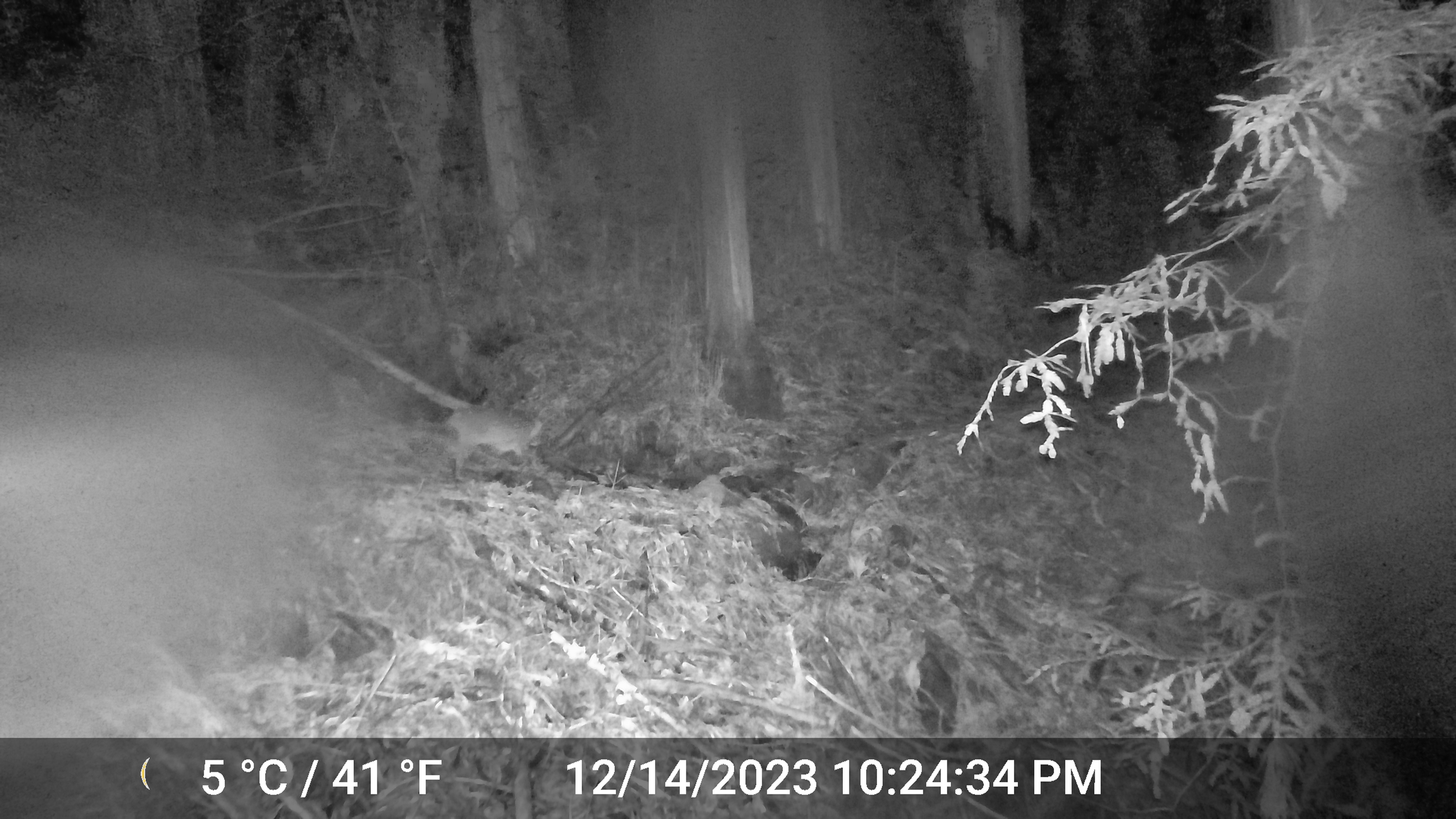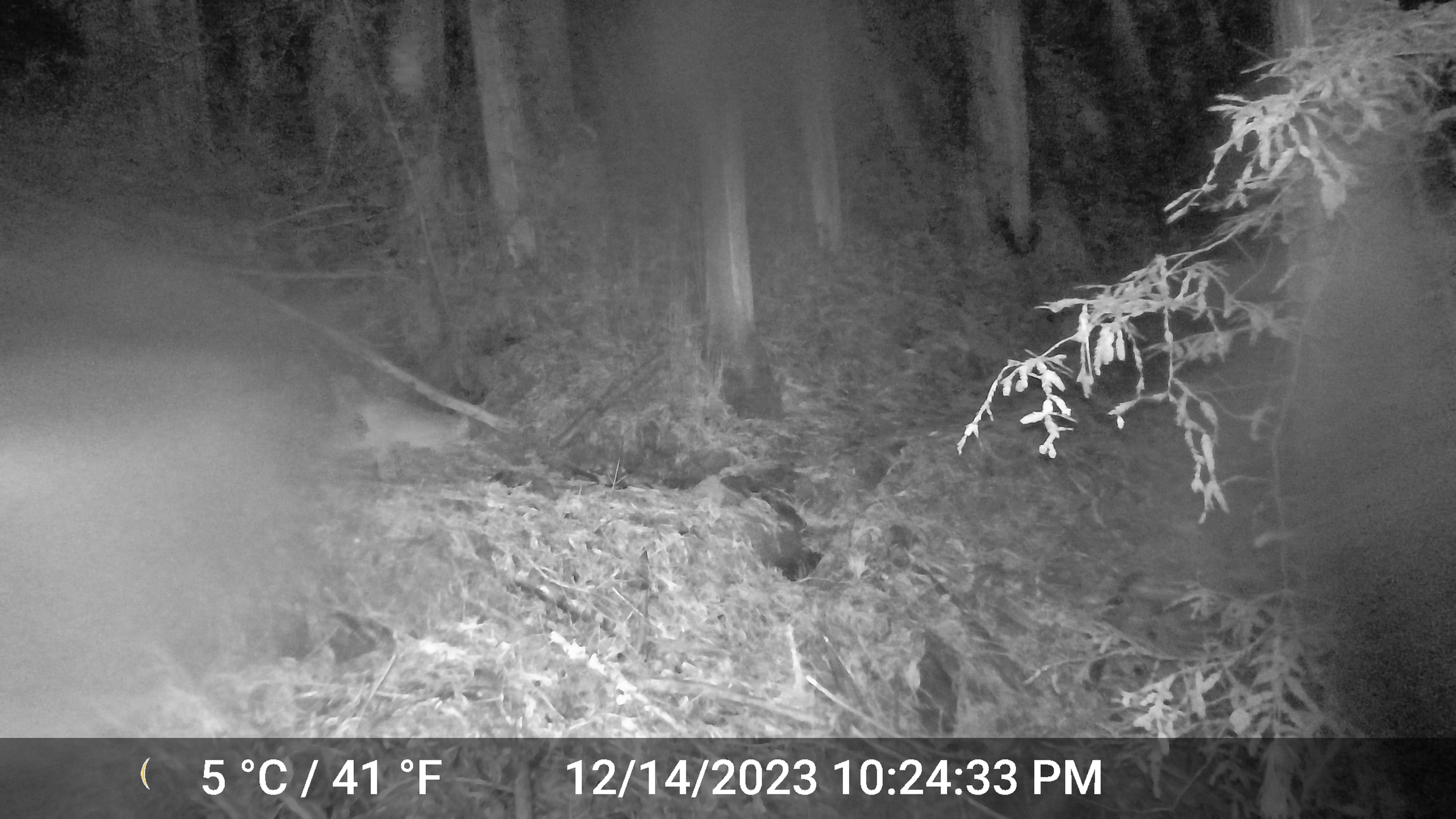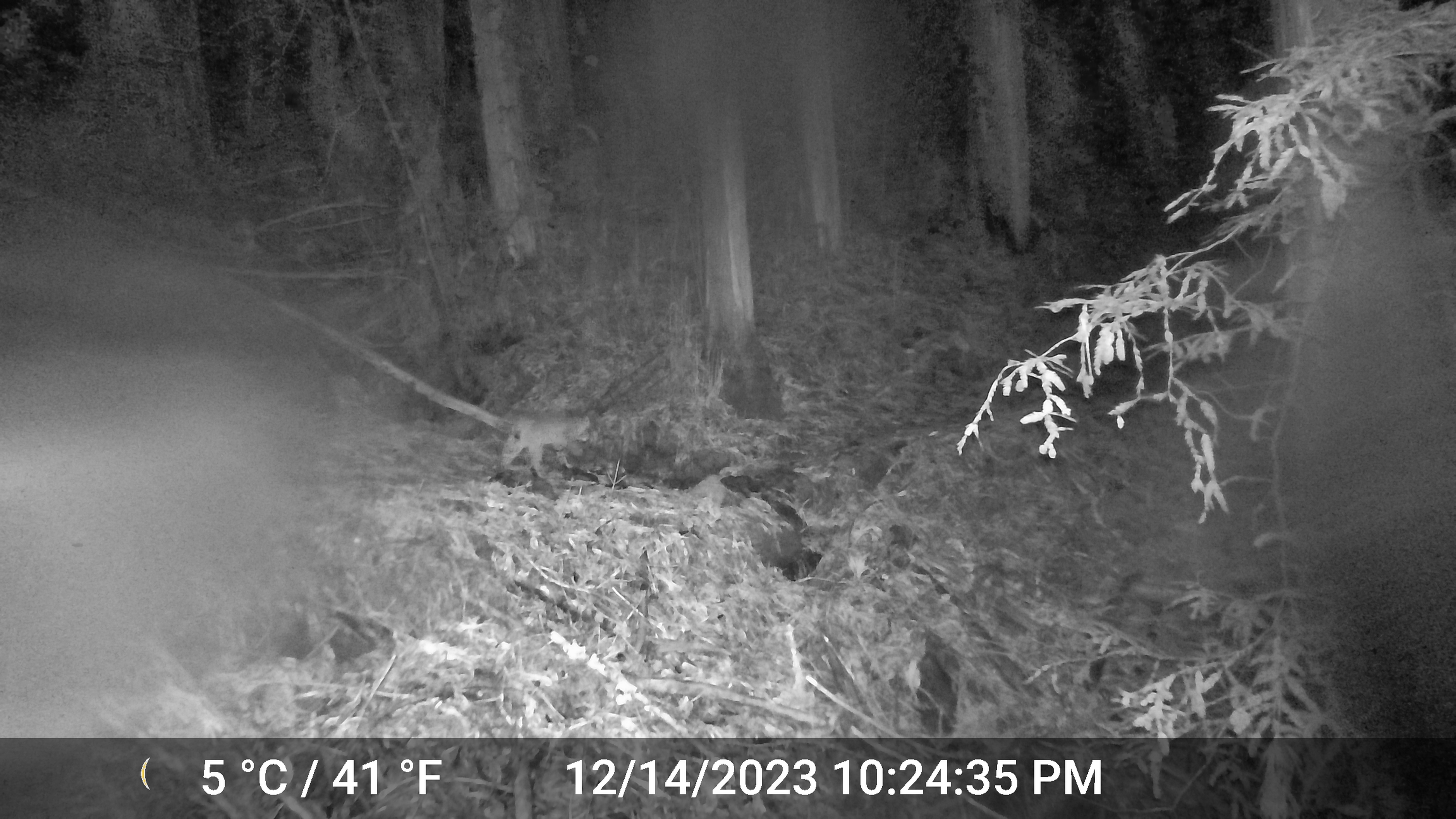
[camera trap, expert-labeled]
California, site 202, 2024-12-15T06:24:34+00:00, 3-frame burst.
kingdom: Animalia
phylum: Chordata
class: Mammalia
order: Carnivora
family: Felidae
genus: Lynx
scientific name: Lynx rufus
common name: bobcat